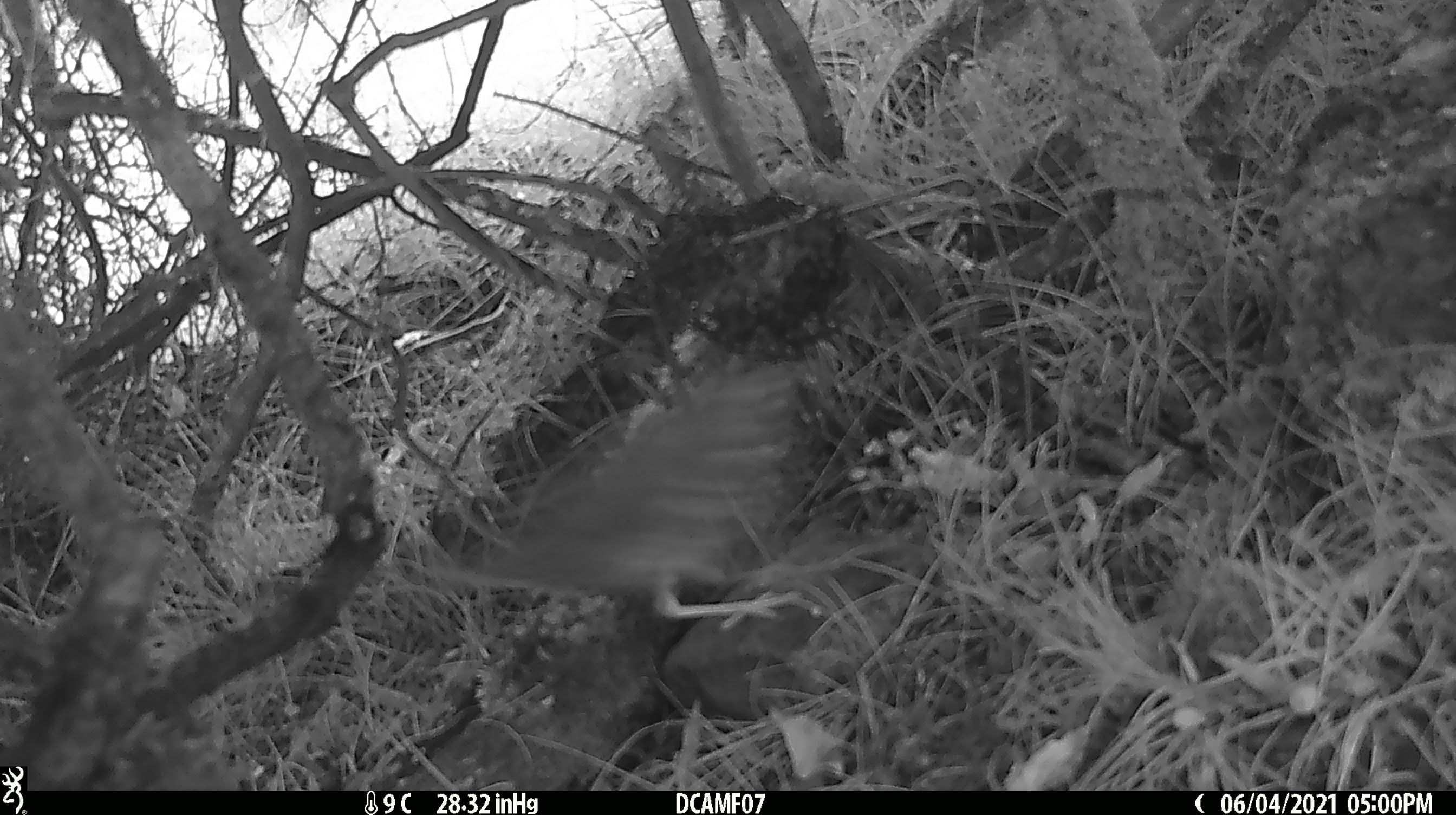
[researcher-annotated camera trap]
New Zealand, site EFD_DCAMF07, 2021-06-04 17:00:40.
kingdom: Animalia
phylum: Chordata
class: Aves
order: Passeriformes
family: Turdidae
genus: Turdus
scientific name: Turdus philomelos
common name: song thrush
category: thrush